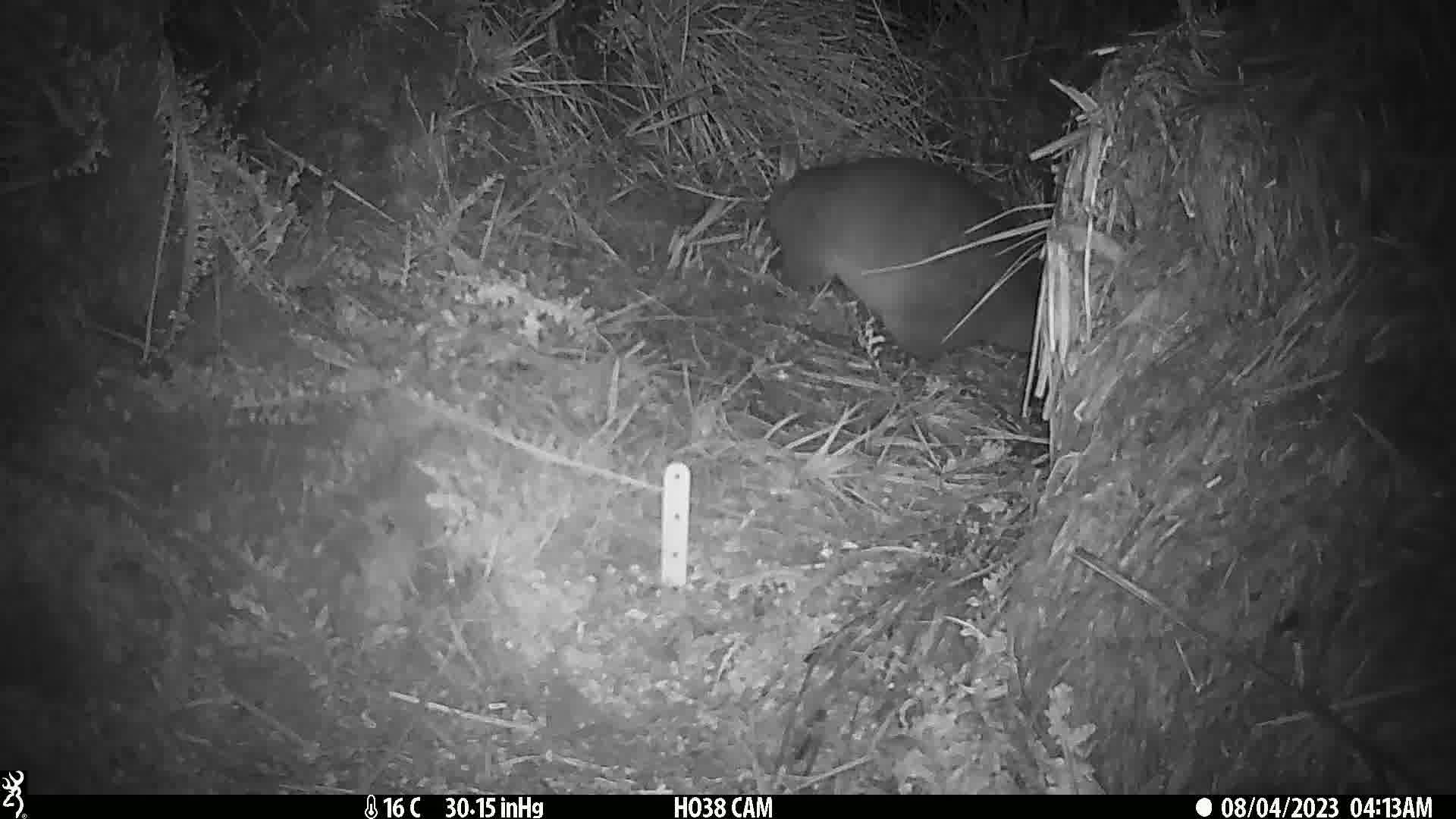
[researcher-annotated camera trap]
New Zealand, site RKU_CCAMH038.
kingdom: Animalia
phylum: Chordata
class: Mammalia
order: Diprotodontia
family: Phalangeridae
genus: Trichosurus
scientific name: Trichosurus vulpecula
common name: common brushtail possum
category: possum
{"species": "possum (common brushtail possum) (Trichosurus vulpecula)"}